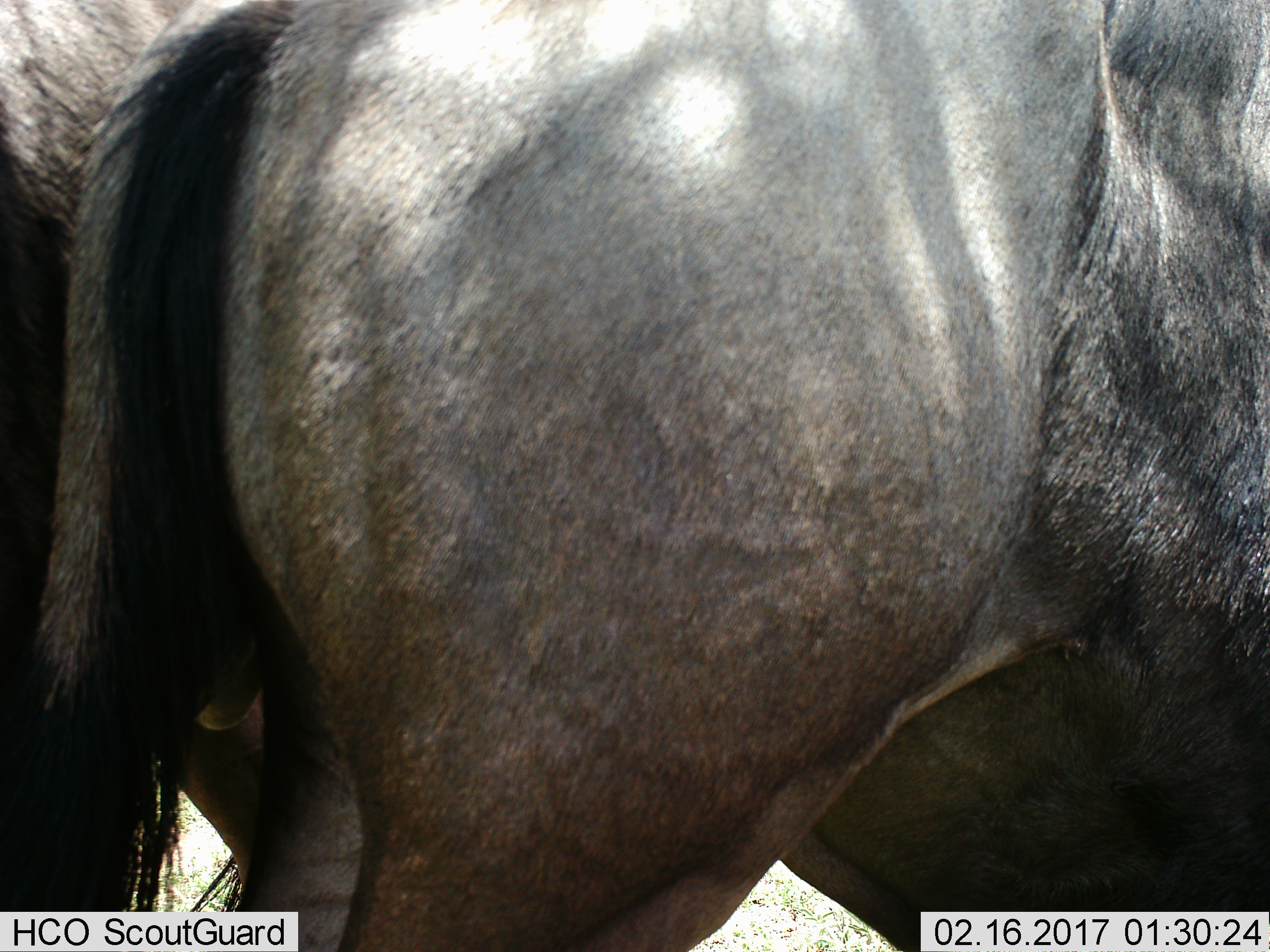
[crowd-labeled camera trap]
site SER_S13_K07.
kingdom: Animalia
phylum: Chordata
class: Mammalia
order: Artiodactyla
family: Bovidae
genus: Connochaetes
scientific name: Connochaetes taurinus taurinus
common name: blue wildebeest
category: wildebeestblue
Wildebeestblue (blue wildebeest) (Connochaetes taurinus taurinus), count 2. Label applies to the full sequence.